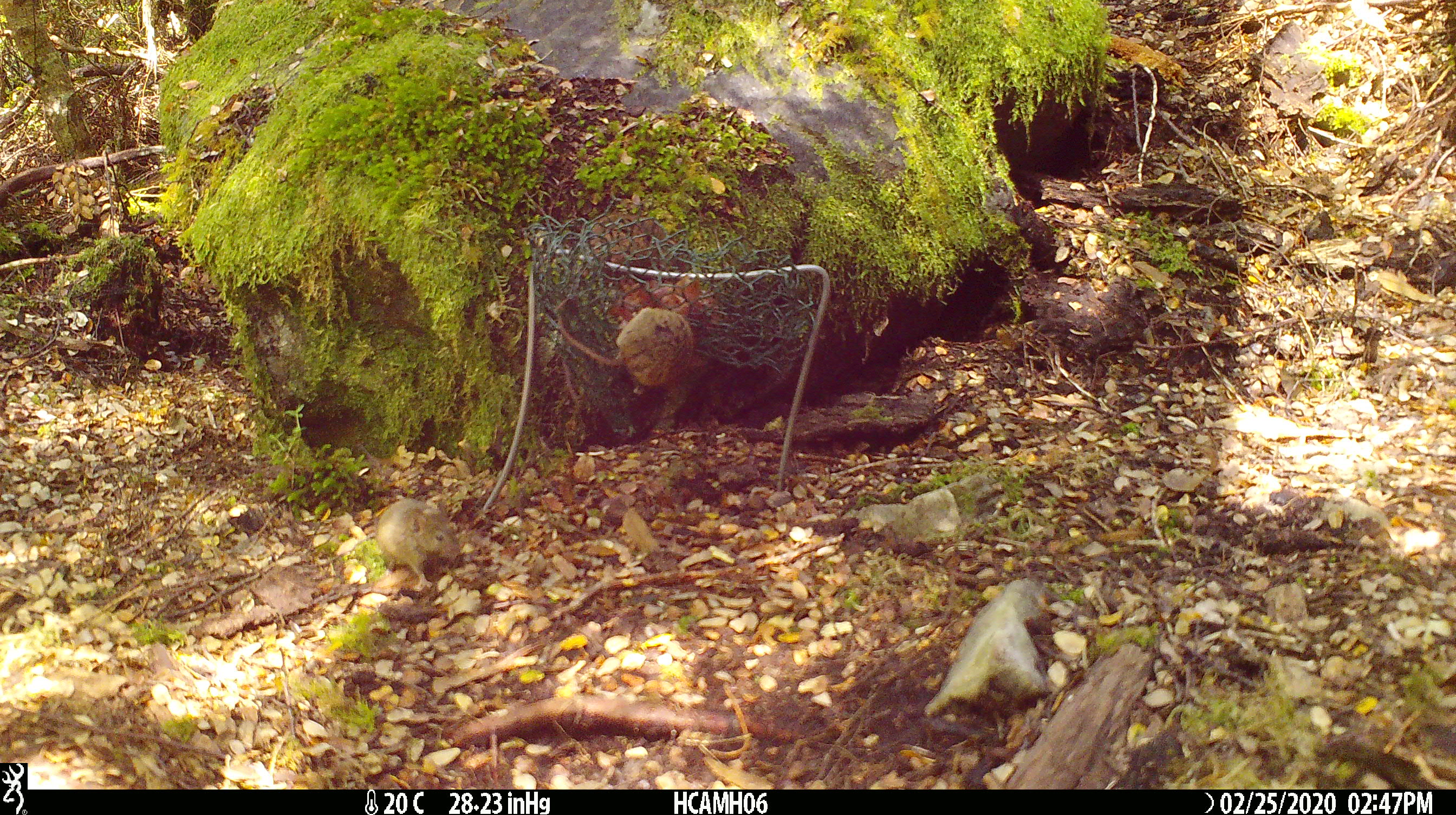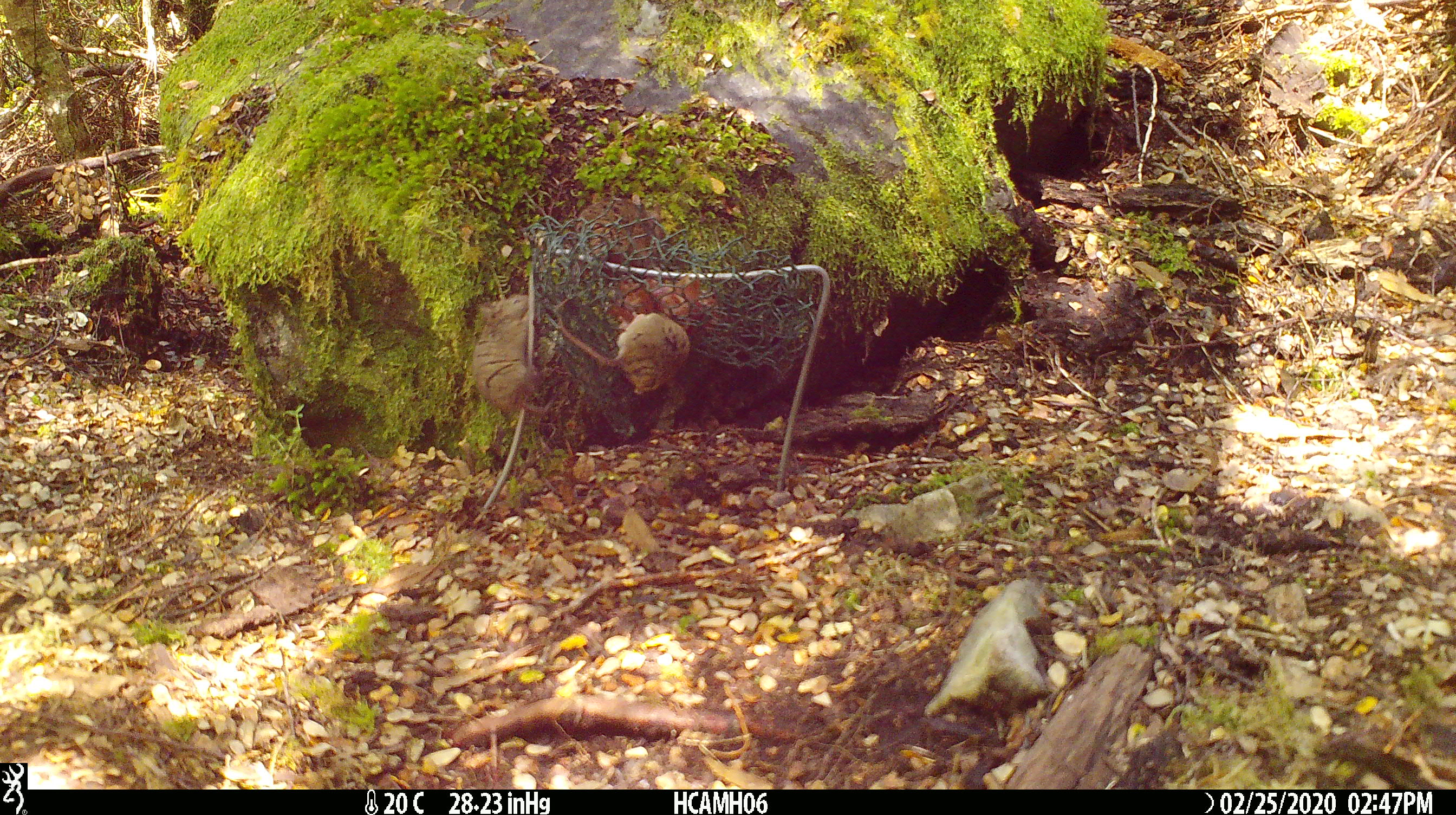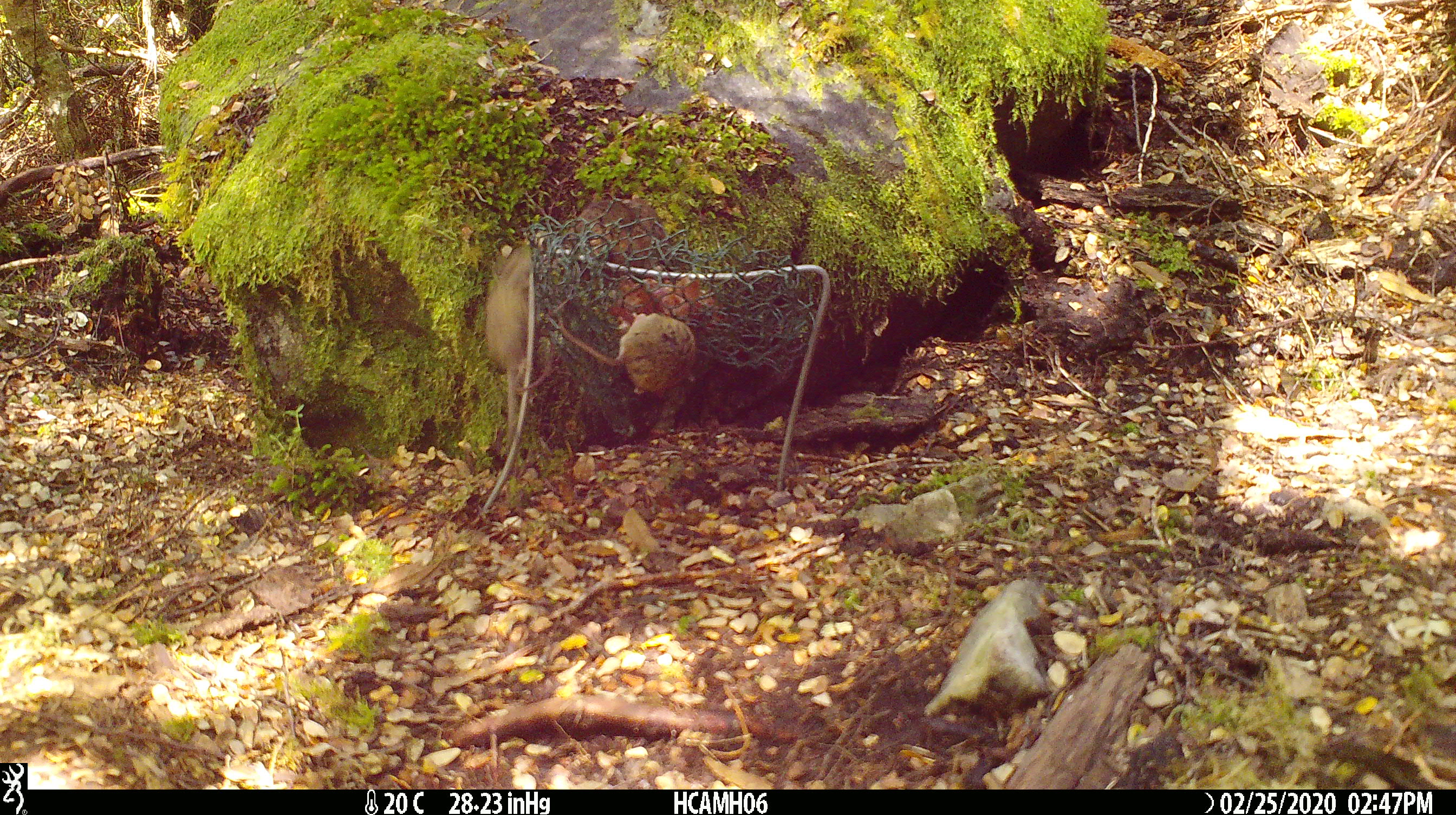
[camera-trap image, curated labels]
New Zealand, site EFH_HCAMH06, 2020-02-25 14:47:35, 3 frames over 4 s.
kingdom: Animalia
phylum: Chordata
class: Mammalia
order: Rodentia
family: Muridae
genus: Mus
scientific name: Mus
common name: mouse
Mouse (Mus).